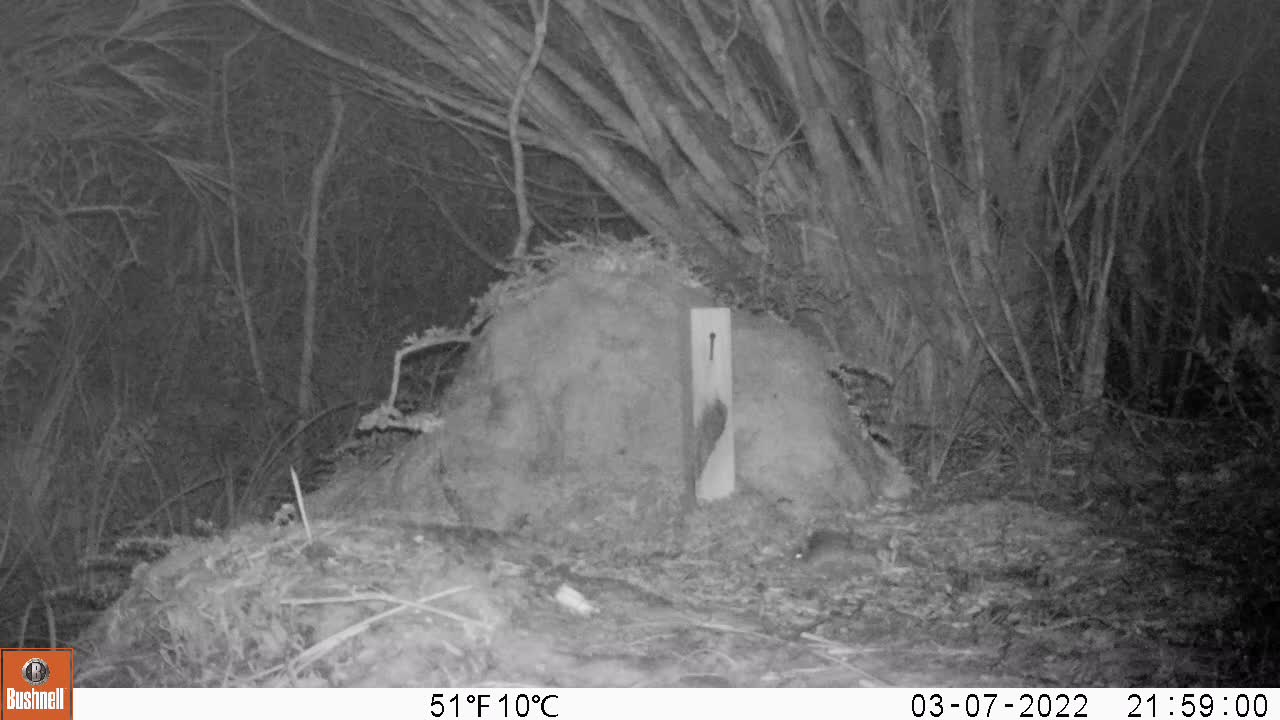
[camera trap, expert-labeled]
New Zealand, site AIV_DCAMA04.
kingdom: Animalia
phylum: Chordata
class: Mammalia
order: Rodentia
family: Muridae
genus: Mus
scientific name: Mus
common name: mouse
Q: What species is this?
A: Mouse (Mus).